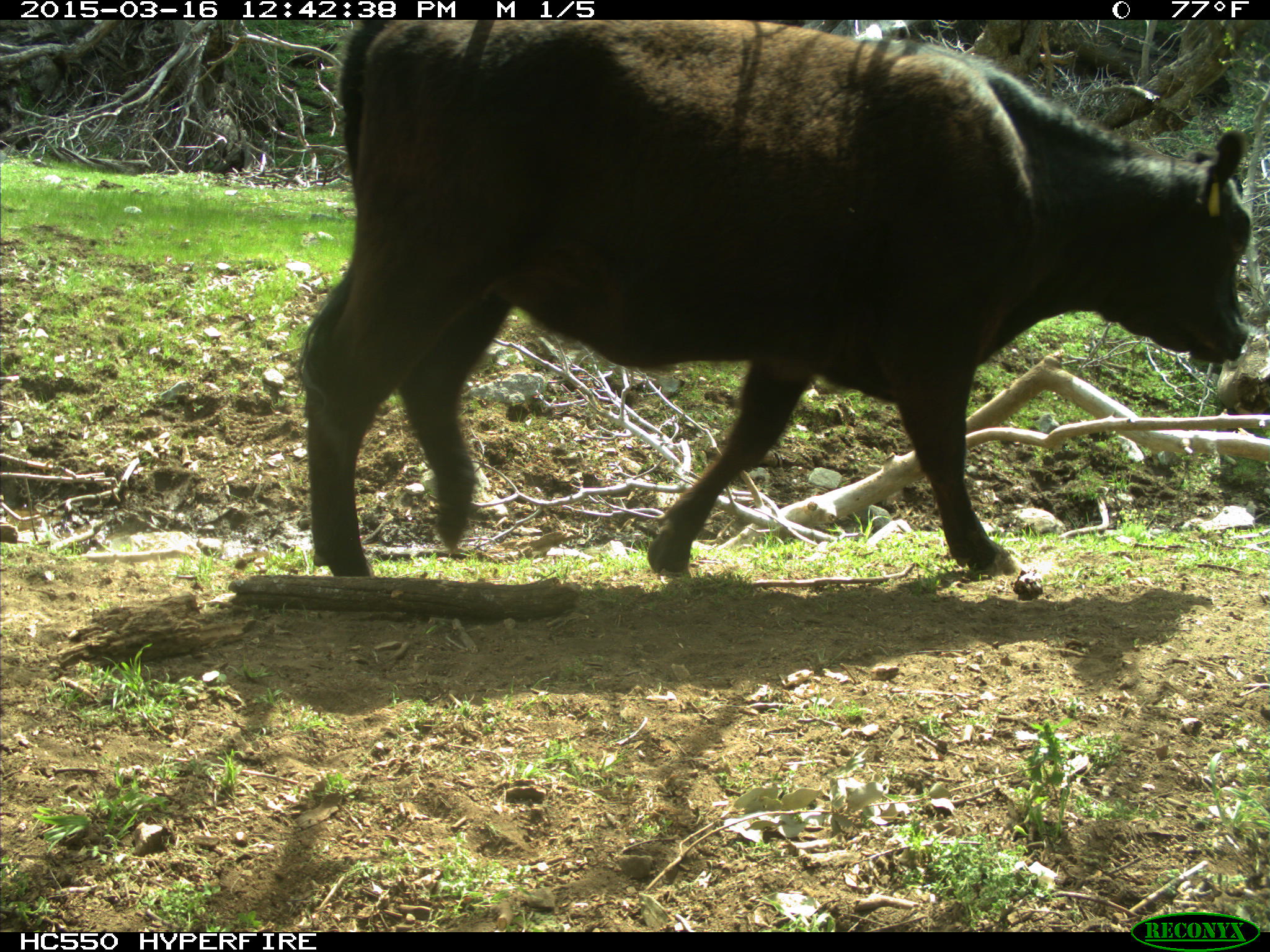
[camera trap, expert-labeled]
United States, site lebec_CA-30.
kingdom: Animalia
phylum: Chordata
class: Mammalia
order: Artiodactyla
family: Bovidae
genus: Bos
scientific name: Bos taurus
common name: domestic cow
Bos taurus (domestic cow).